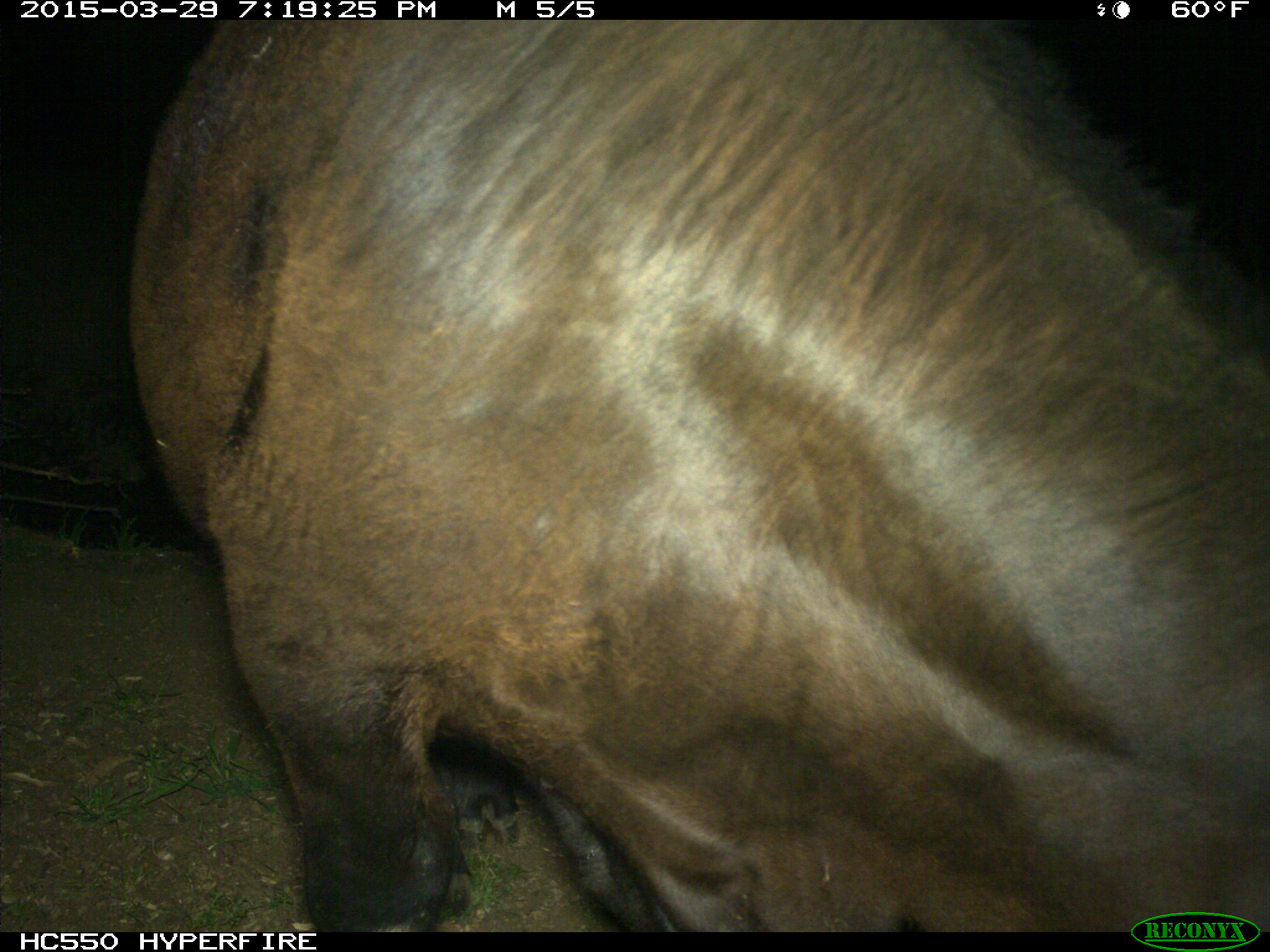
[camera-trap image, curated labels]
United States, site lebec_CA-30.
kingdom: Animalia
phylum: Chordata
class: Mammalia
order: Artiodactyla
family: Bovidae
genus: Bos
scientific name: Bos taurus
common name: domestic cow